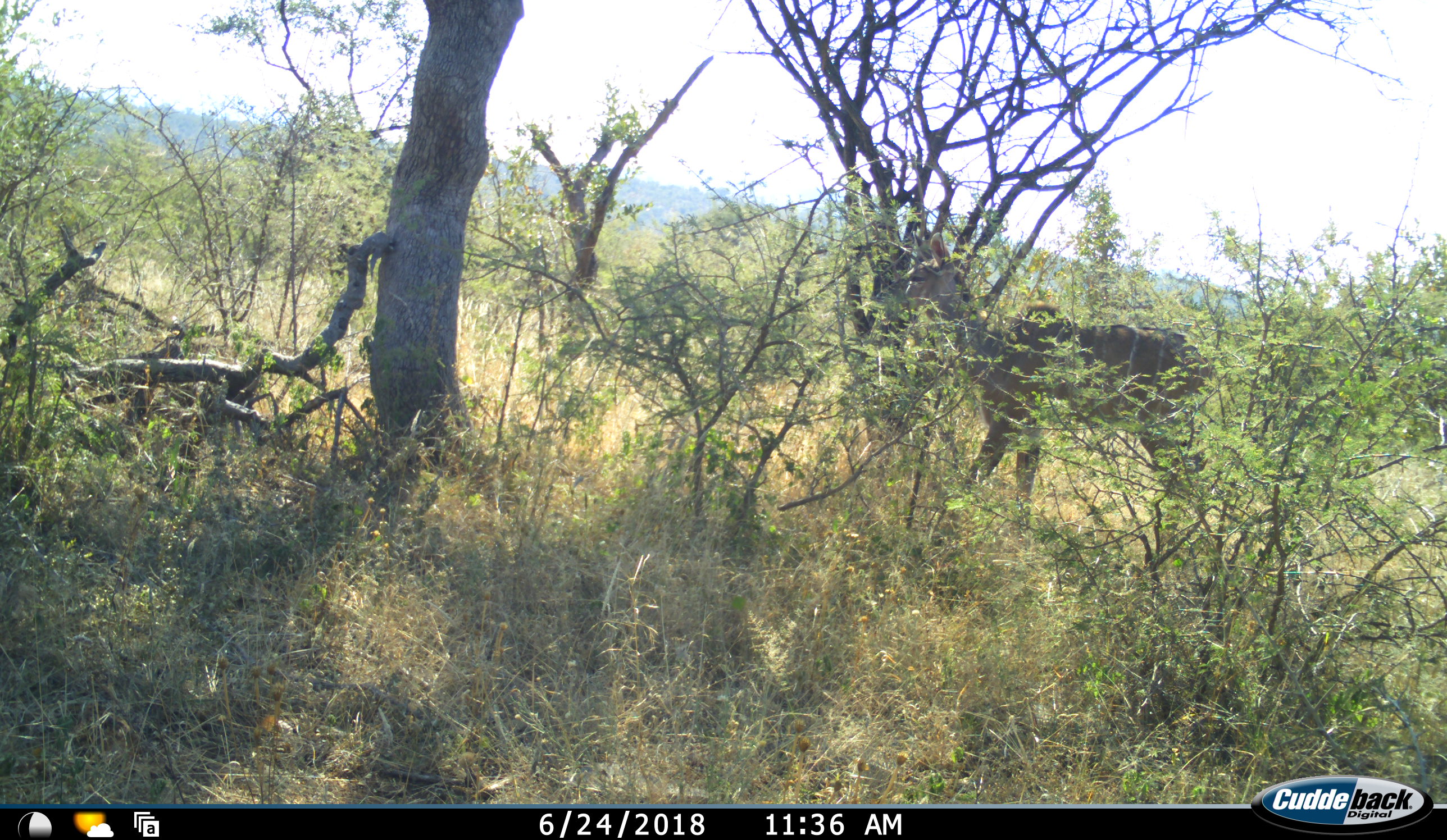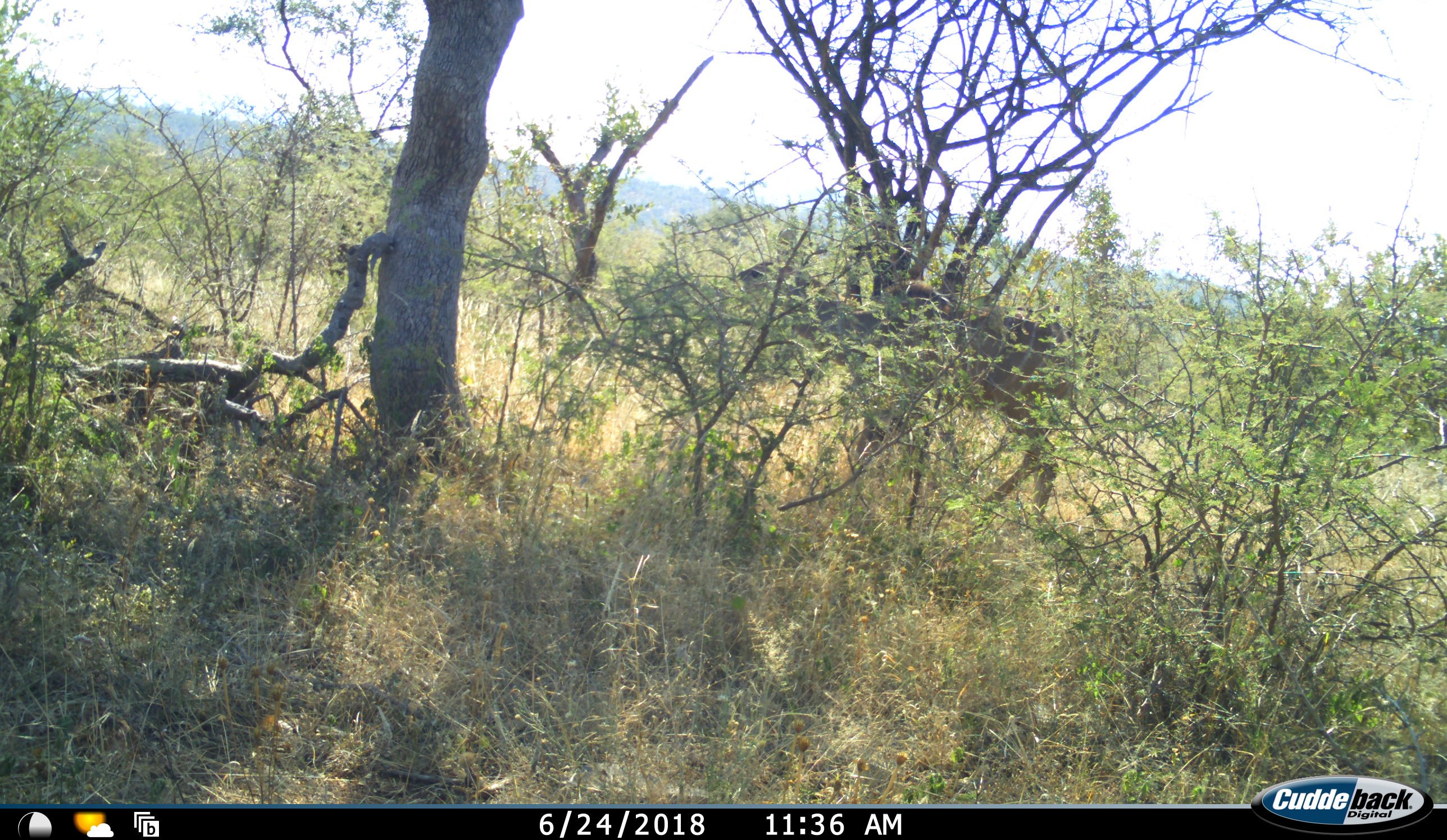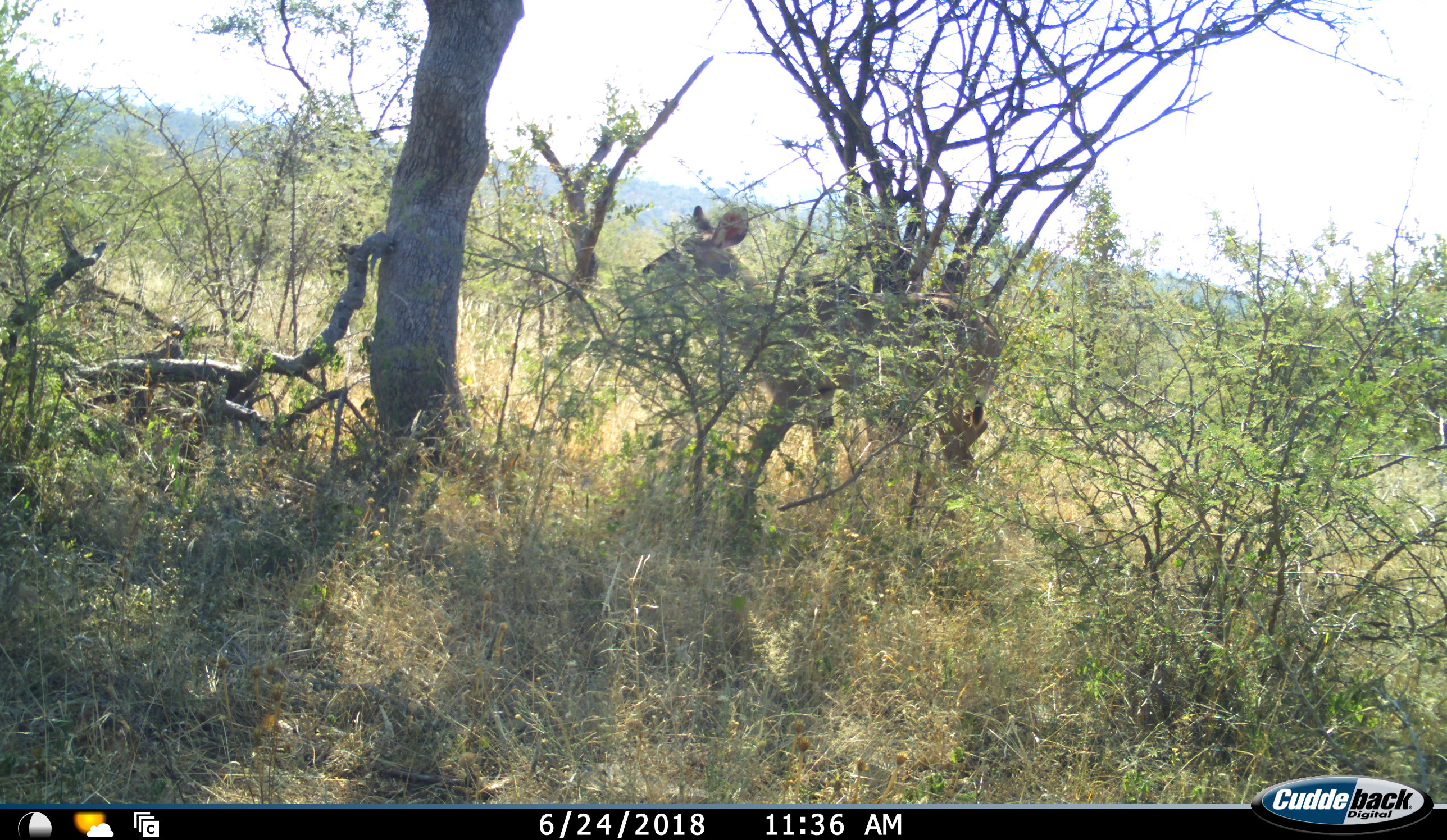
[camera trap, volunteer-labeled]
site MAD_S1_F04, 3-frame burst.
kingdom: Animalia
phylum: Chordata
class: Mammalia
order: Artiodactyla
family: Bovidae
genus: Tragelaphus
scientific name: Tragelaphus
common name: kudu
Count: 1.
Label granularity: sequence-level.